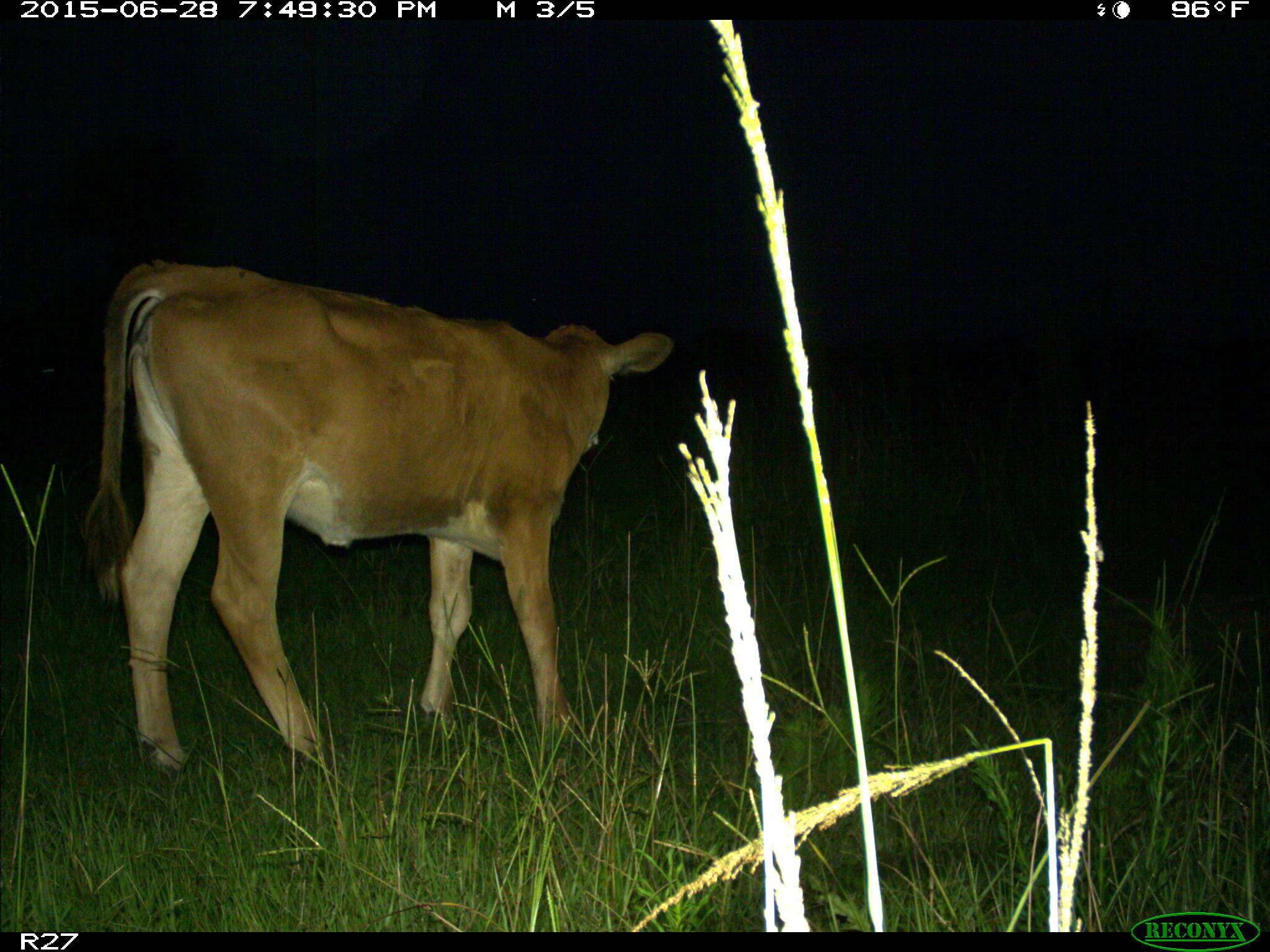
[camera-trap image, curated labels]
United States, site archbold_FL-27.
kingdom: Animalia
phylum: Chordata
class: Mammalia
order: Artiodactyla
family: Bovidae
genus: Bos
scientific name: Bos taurus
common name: domestic cow